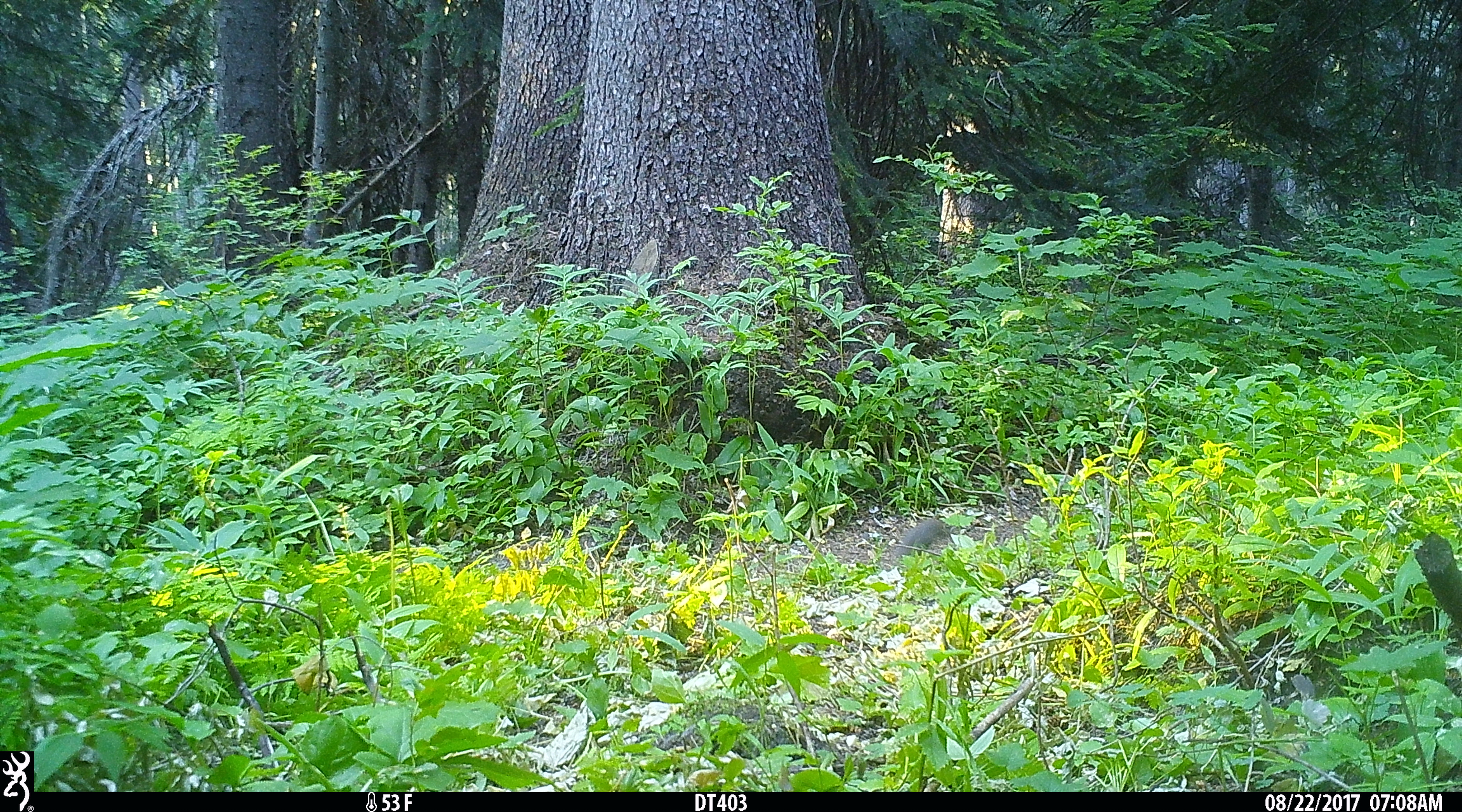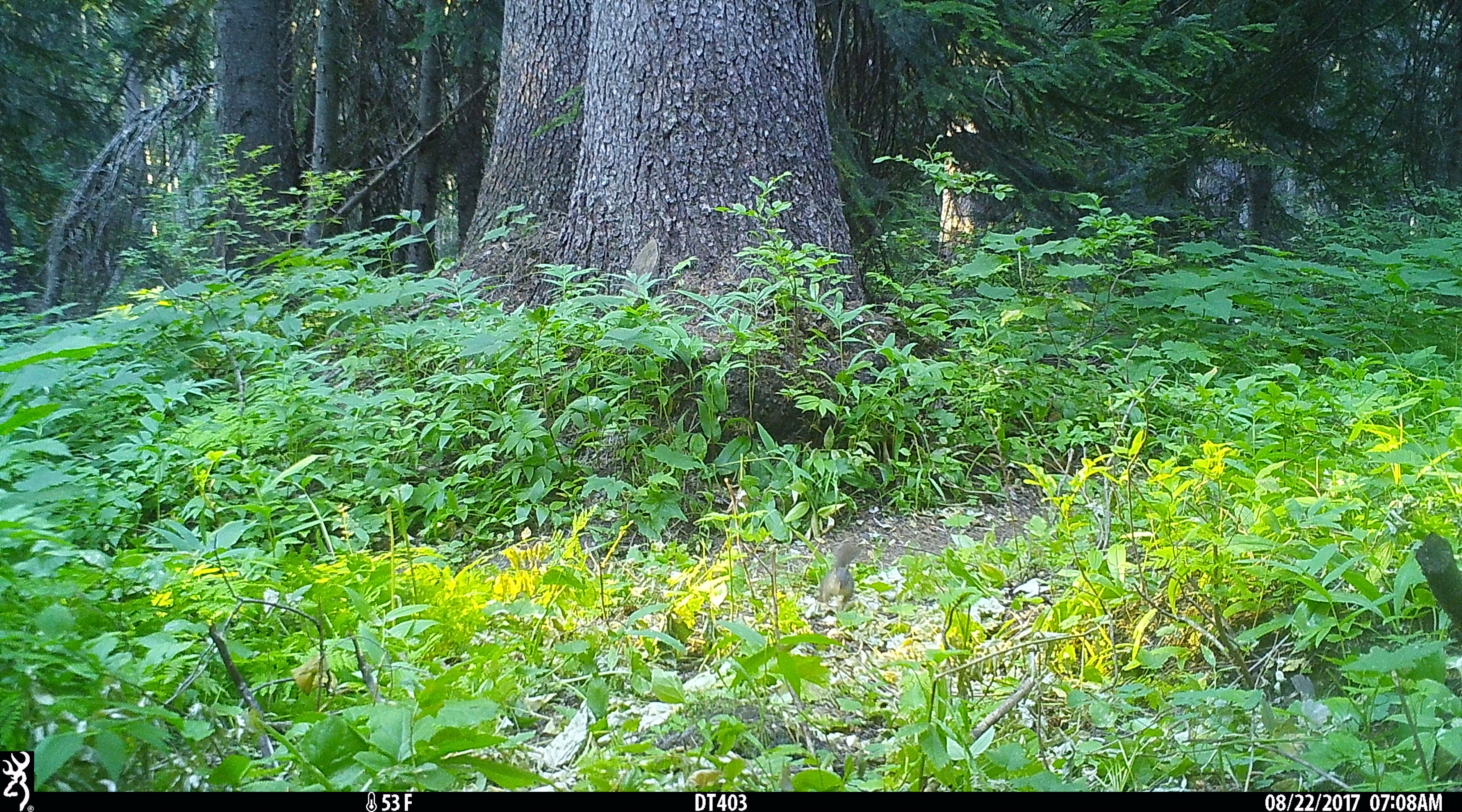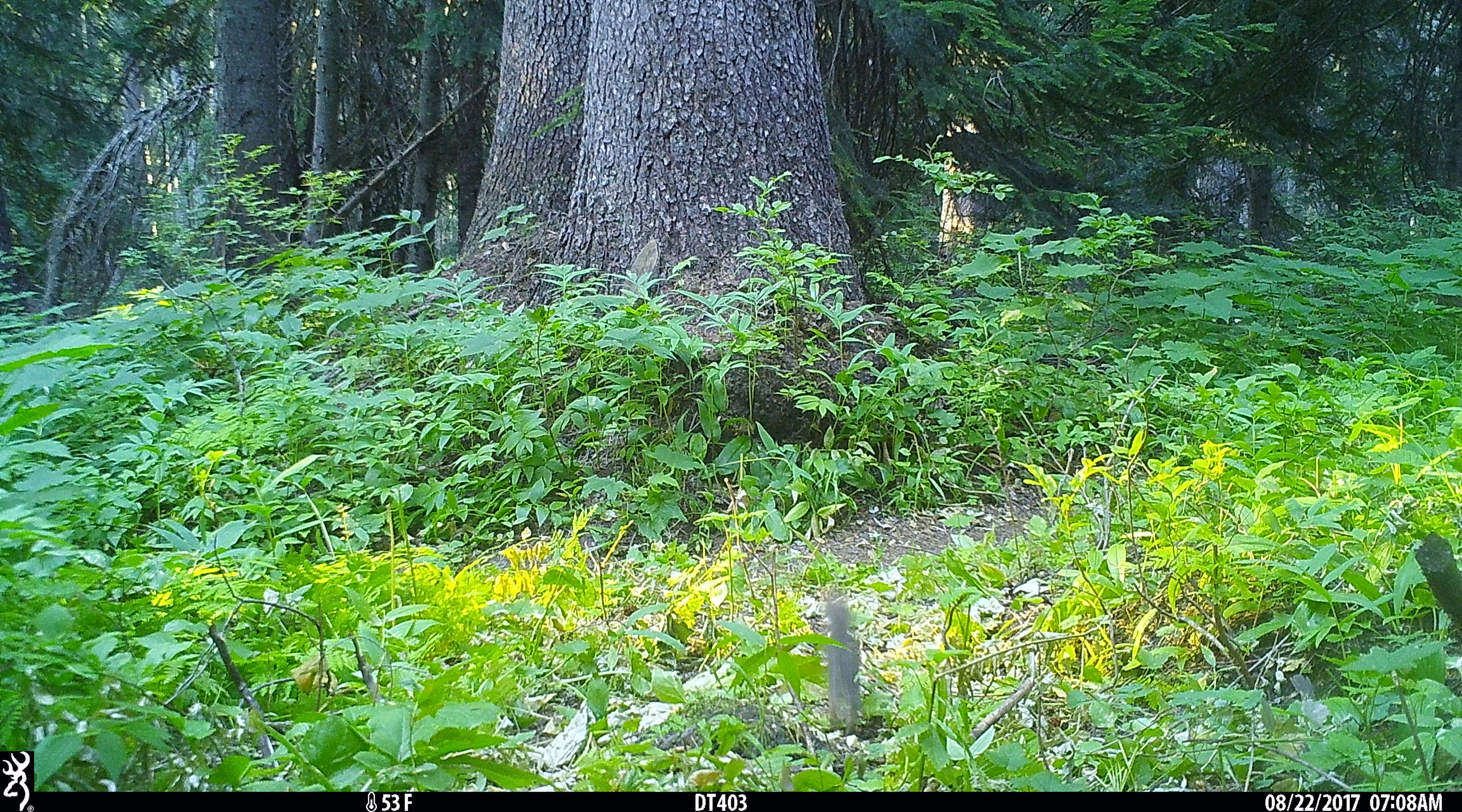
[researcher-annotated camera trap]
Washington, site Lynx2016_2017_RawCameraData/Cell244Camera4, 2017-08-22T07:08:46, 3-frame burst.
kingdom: Animalia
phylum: Chordata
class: Mammalia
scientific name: Mammalia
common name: small mammal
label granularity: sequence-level